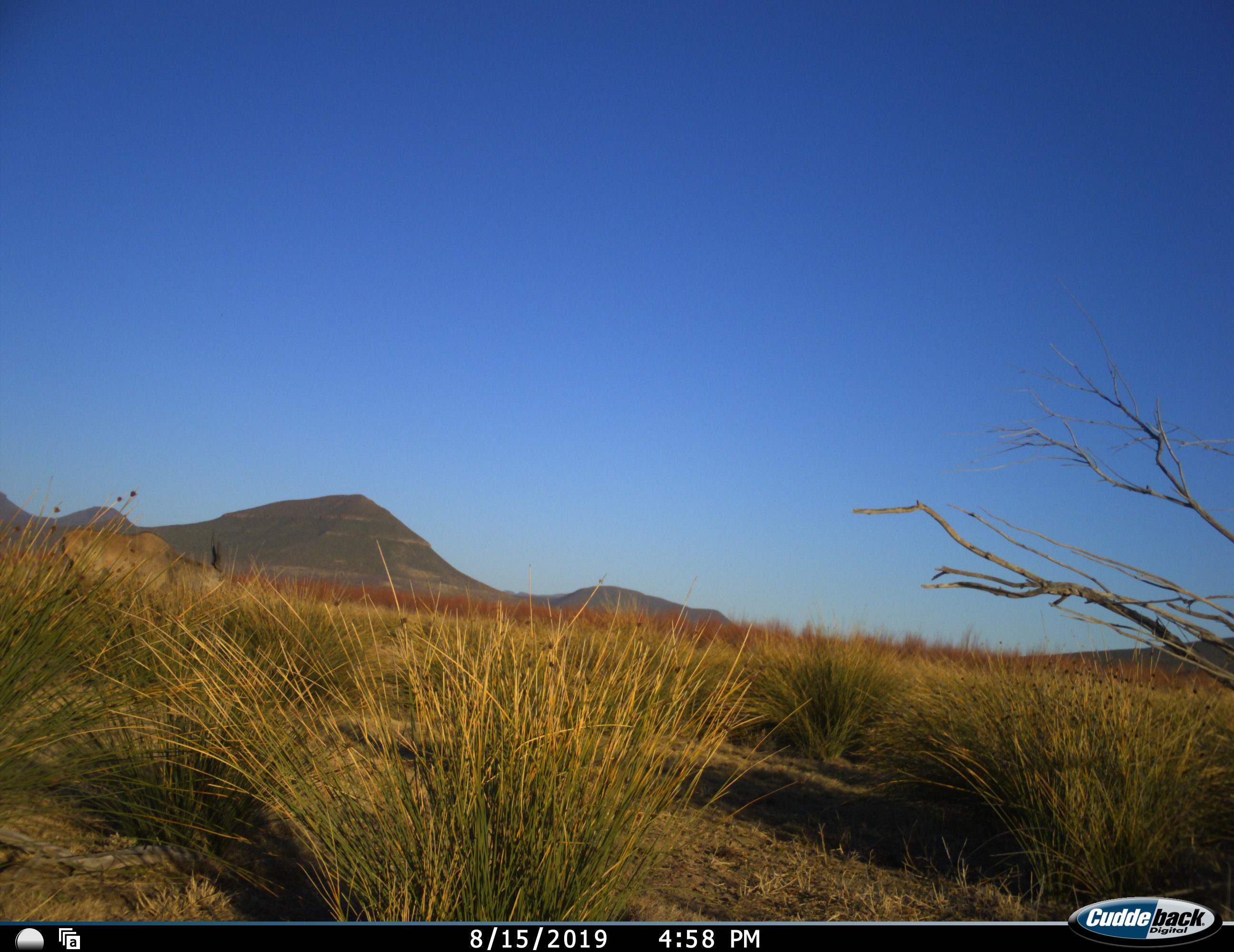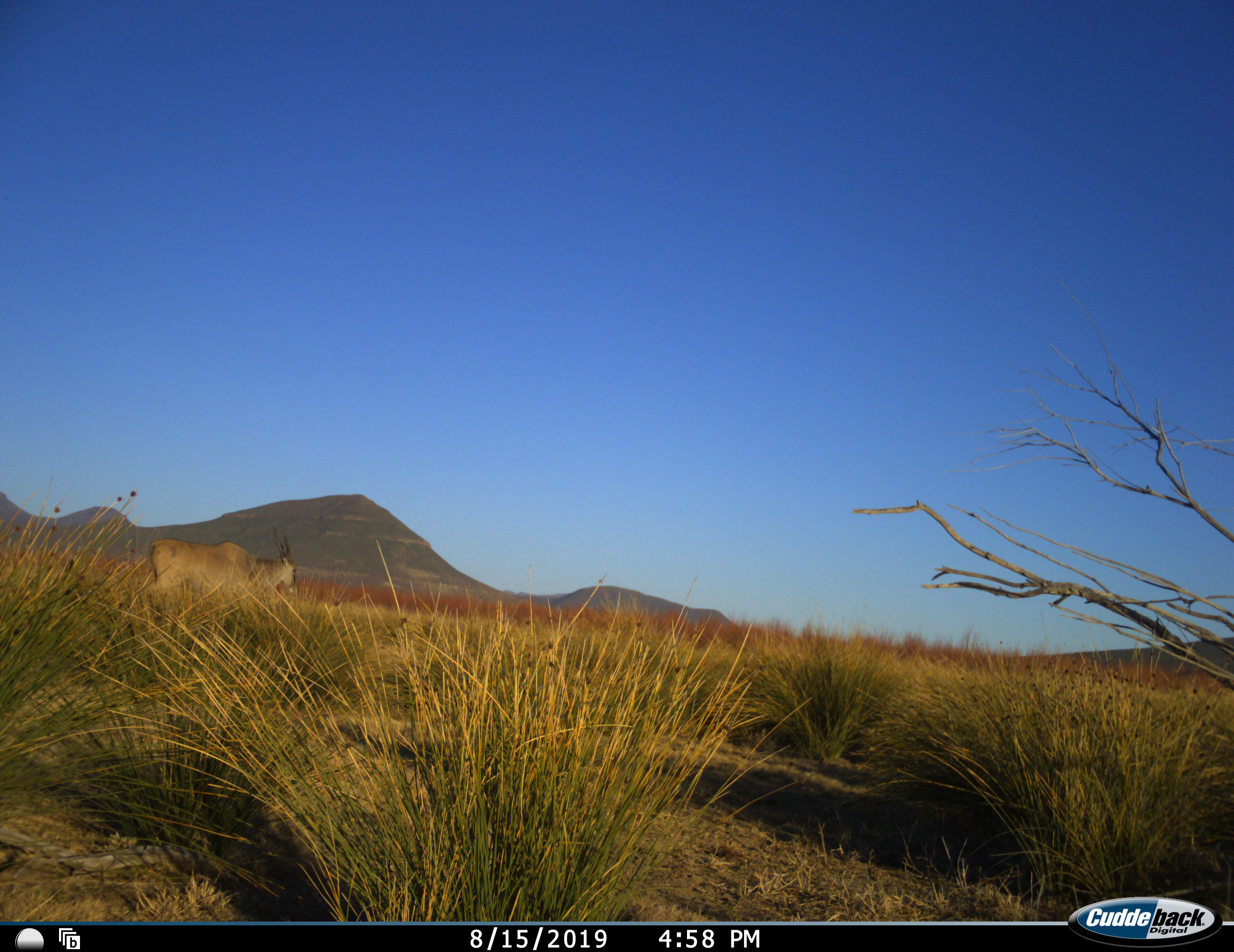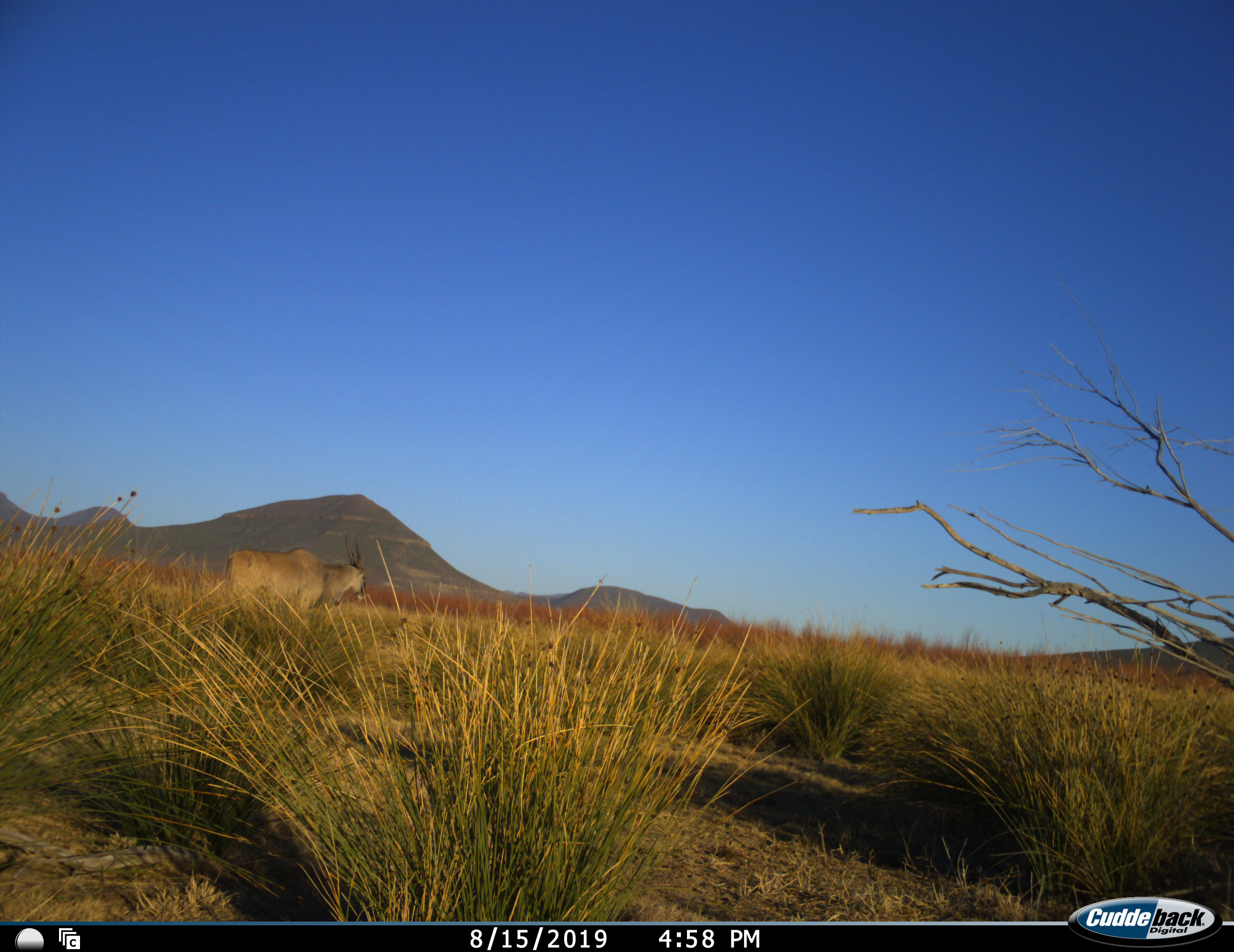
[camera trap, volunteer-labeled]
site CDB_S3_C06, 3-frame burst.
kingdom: Animalia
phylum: Chordata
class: Mammalia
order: Artiodactyla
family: Bovidae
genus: Tragelaphus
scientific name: Tragelaphus oryx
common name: eland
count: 1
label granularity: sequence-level